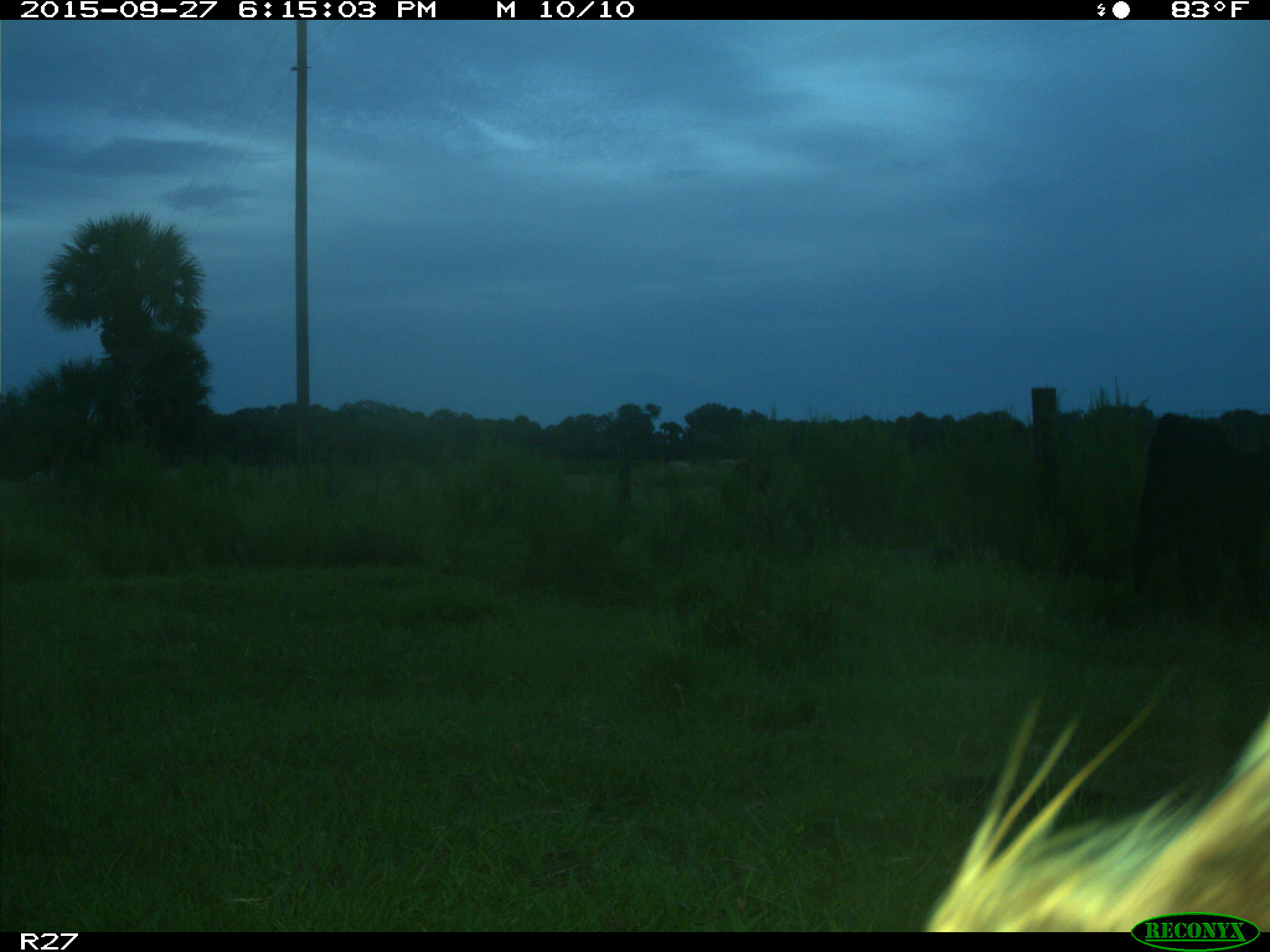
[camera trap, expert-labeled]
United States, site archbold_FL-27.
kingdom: Animalia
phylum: Chordata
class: Mammalia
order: Artiodactyla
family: Bovidae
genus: Bos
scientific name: Bos taurus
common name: domestic cow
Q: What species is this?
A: Bos taurus (domestic cow).